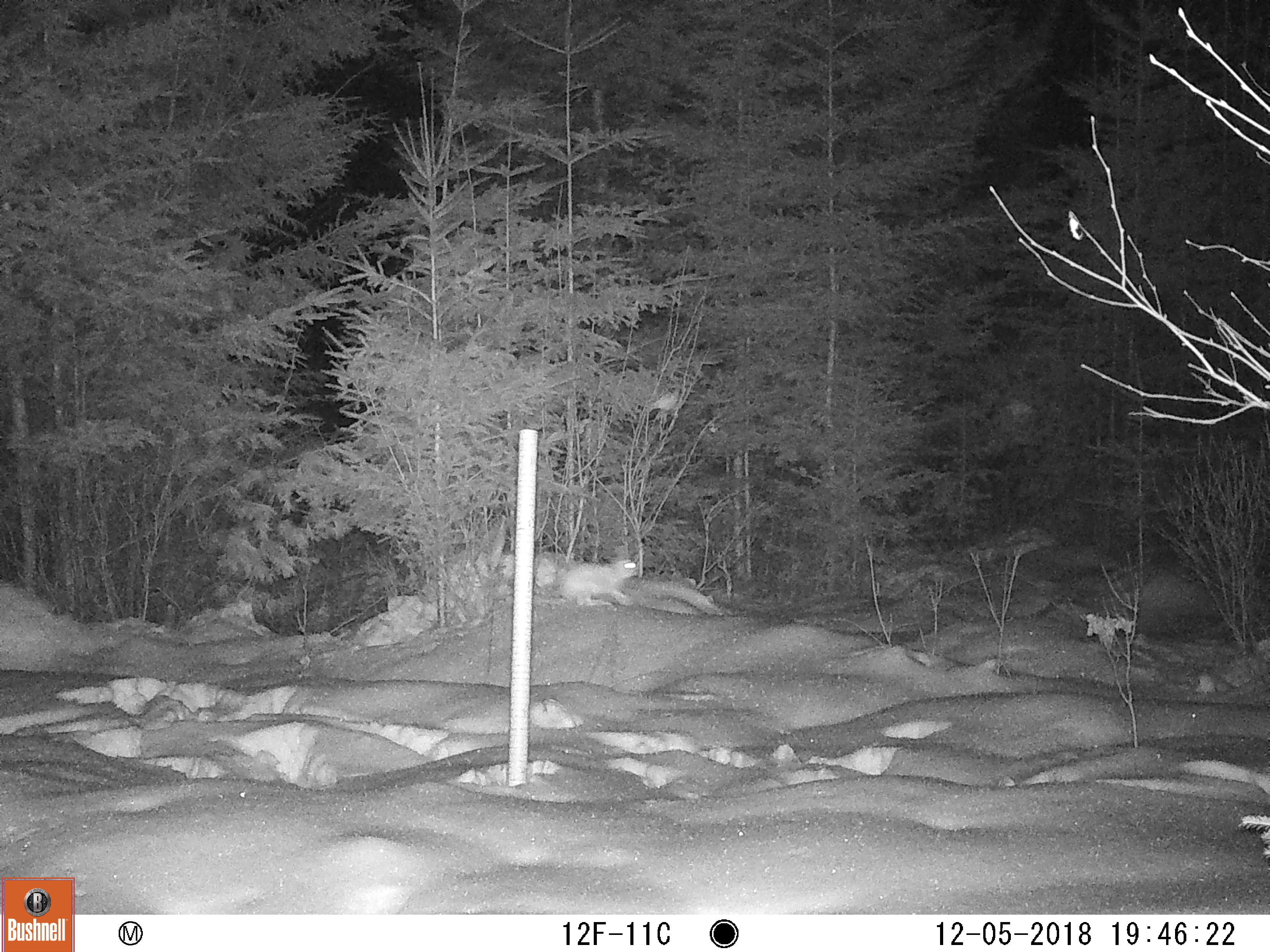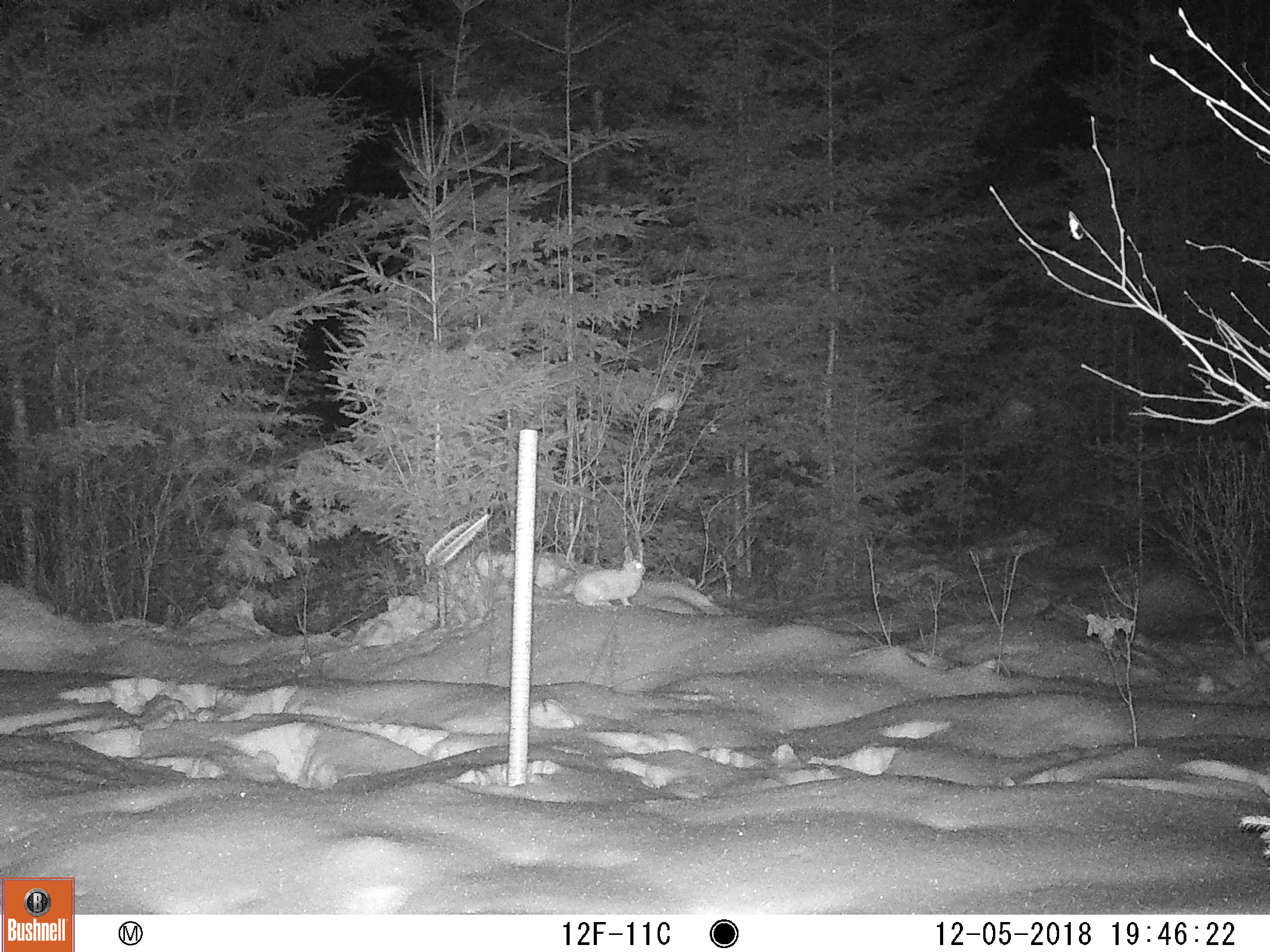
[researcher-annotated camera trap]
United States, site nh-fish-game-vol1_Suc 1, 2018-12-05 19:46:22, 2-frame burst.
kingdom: Animalia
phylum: Chordata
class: Mammalia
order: Lagomorpha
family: Leporidae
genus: Lepus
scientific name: Lepus americanus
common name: snowshoe hare